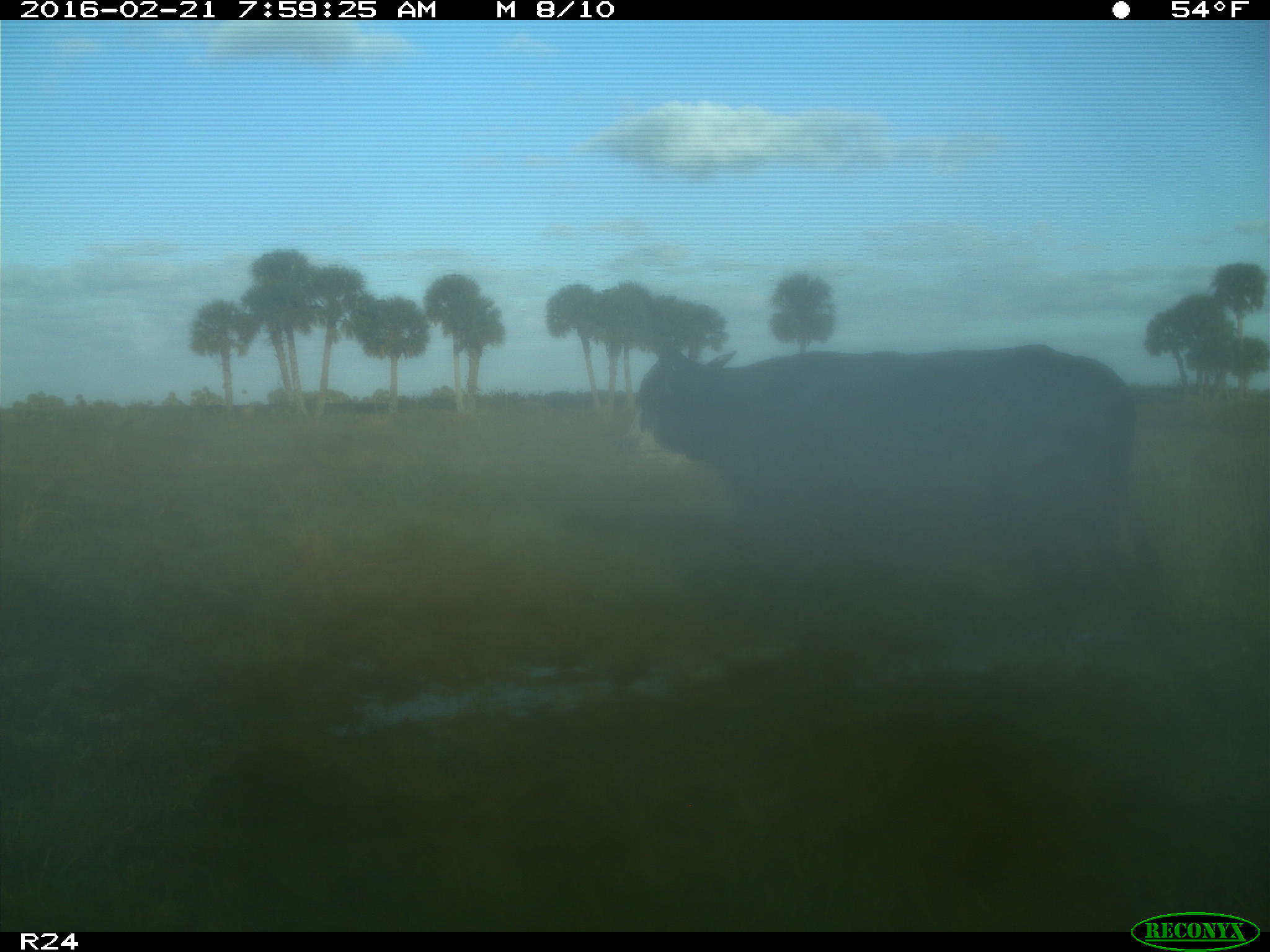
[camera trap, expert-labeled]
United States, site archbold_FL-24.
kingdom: Animalia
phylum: Chordata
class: Mammalia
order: Artiodactyla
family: Bovidae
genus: Bos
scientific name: Bos taurus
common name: domestic cow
Bos taurus (domestic cow).